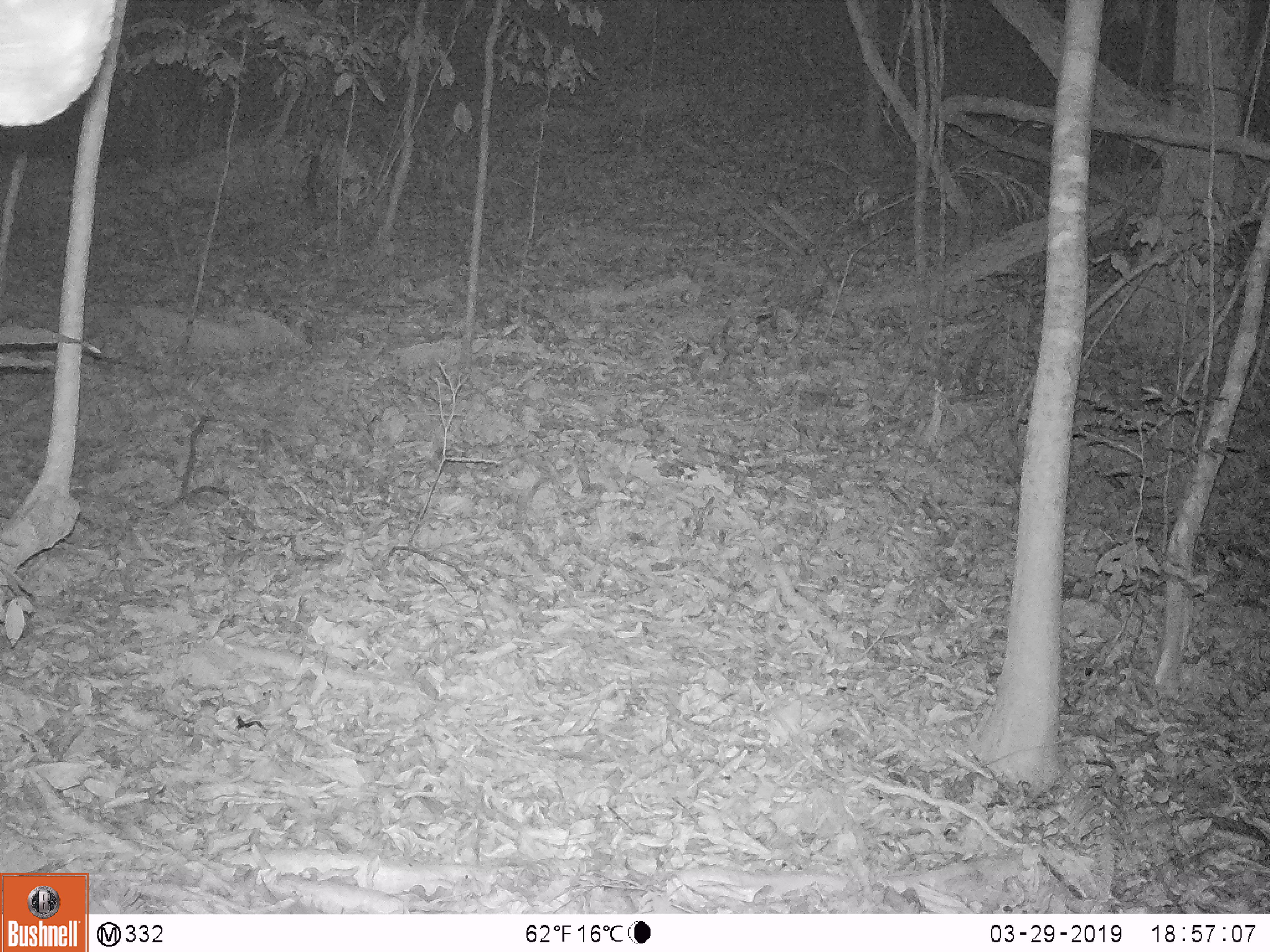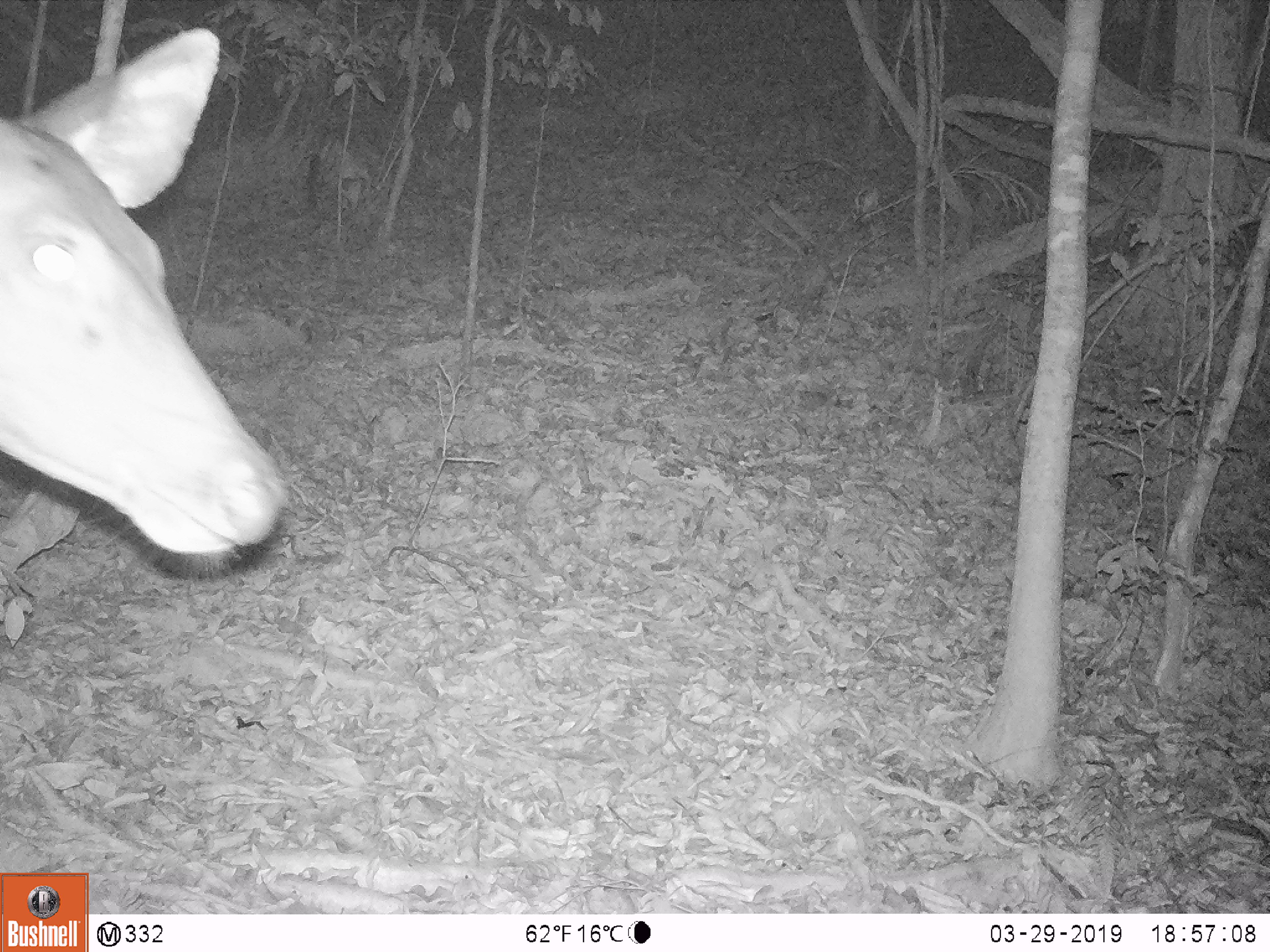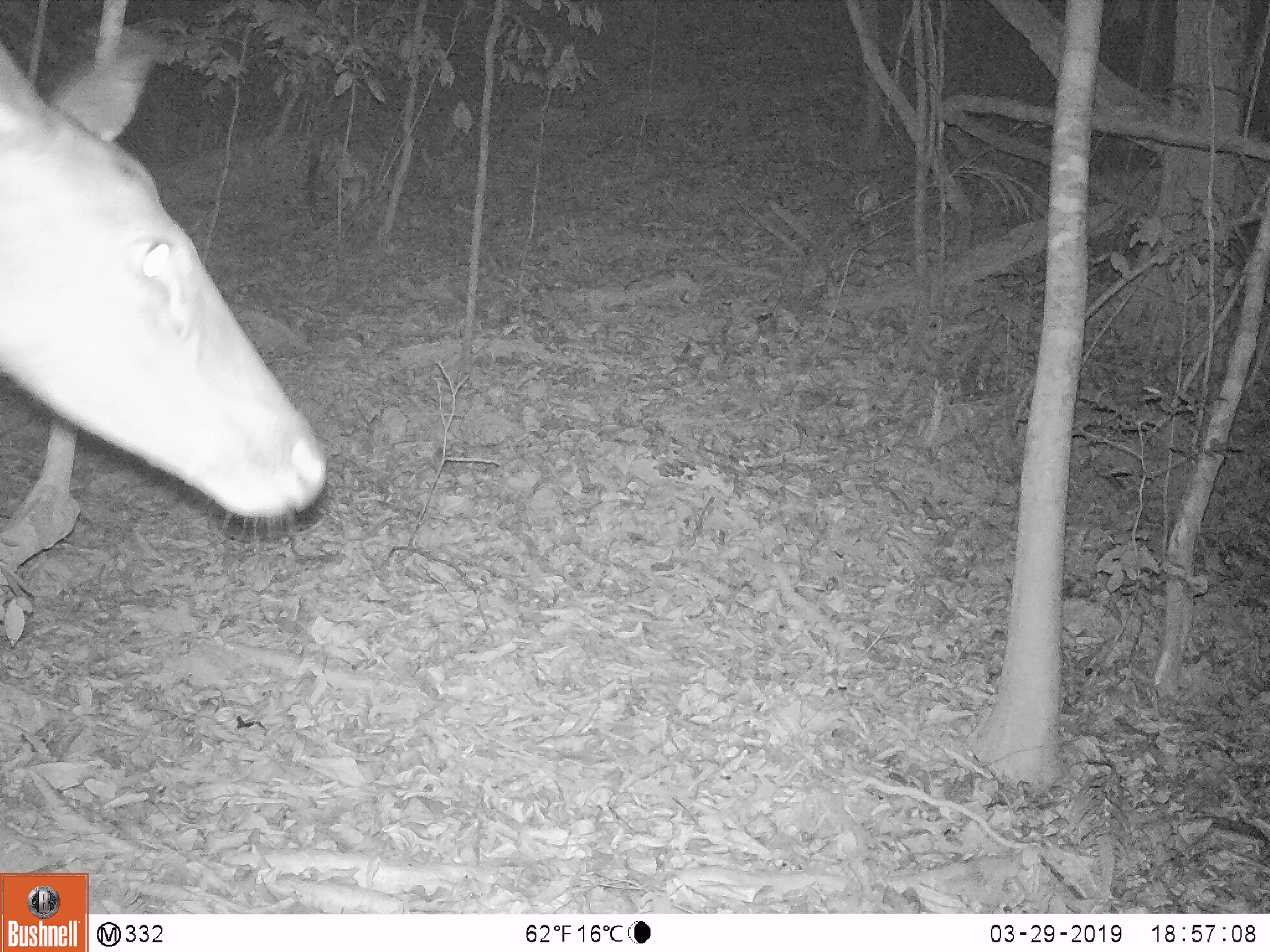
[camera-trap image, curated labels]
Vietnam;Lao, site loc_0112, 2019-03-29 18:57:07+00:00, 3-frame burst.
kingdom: Animalia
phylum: Chordata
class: Mammalia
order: Artiodactyla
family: Cervidae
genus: Rusa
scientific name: Rusa unicolor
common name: sambar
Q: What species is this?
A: Sambar (Rusa unicolor).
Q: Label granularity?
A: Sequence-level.